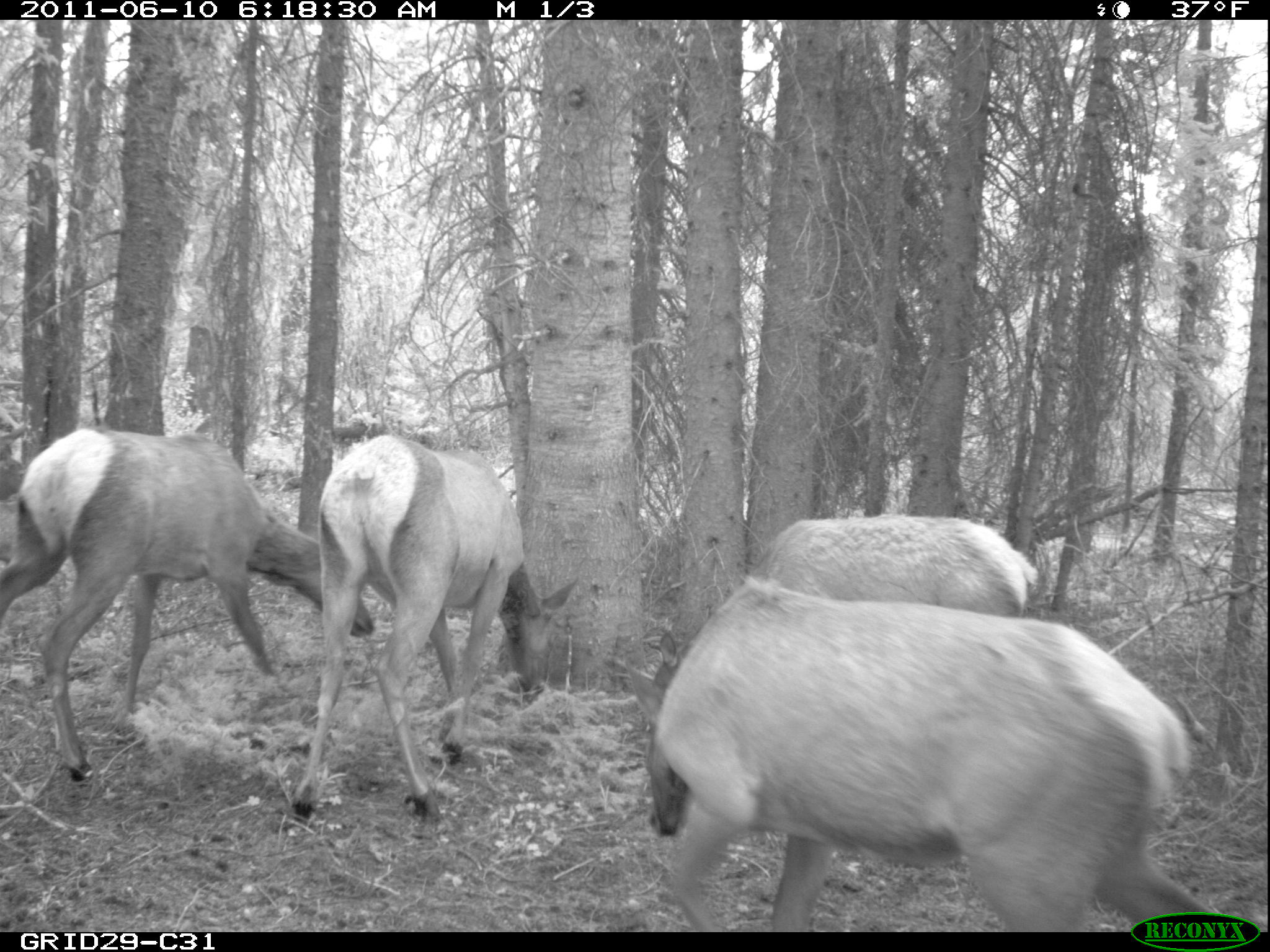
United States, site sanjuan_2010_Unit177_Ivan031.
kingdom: Animalia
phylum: Chordata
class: Mammalia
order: Artiodactyla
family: Cervidae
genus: Cervus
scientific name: Cervus elaphus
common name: red deer